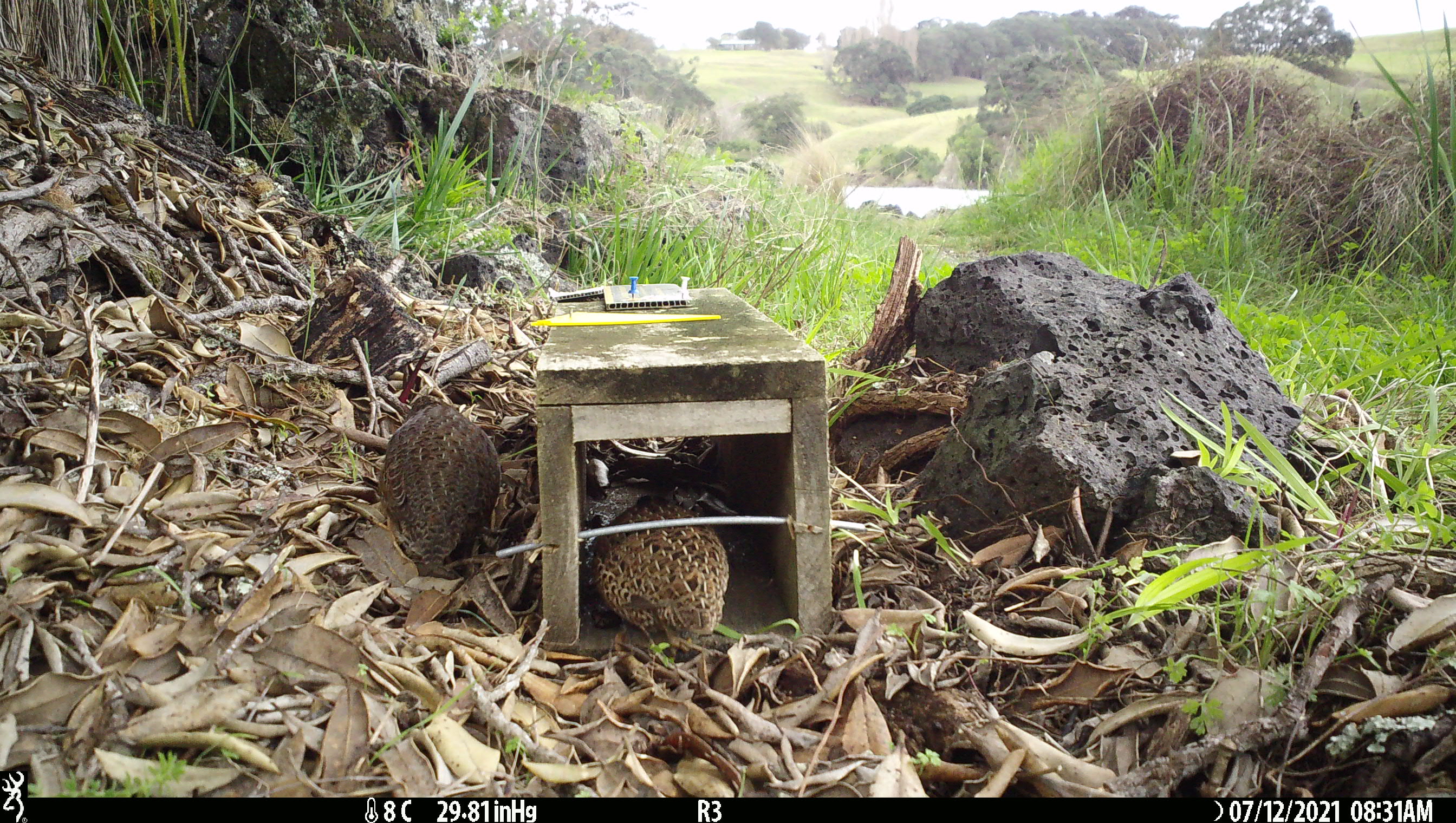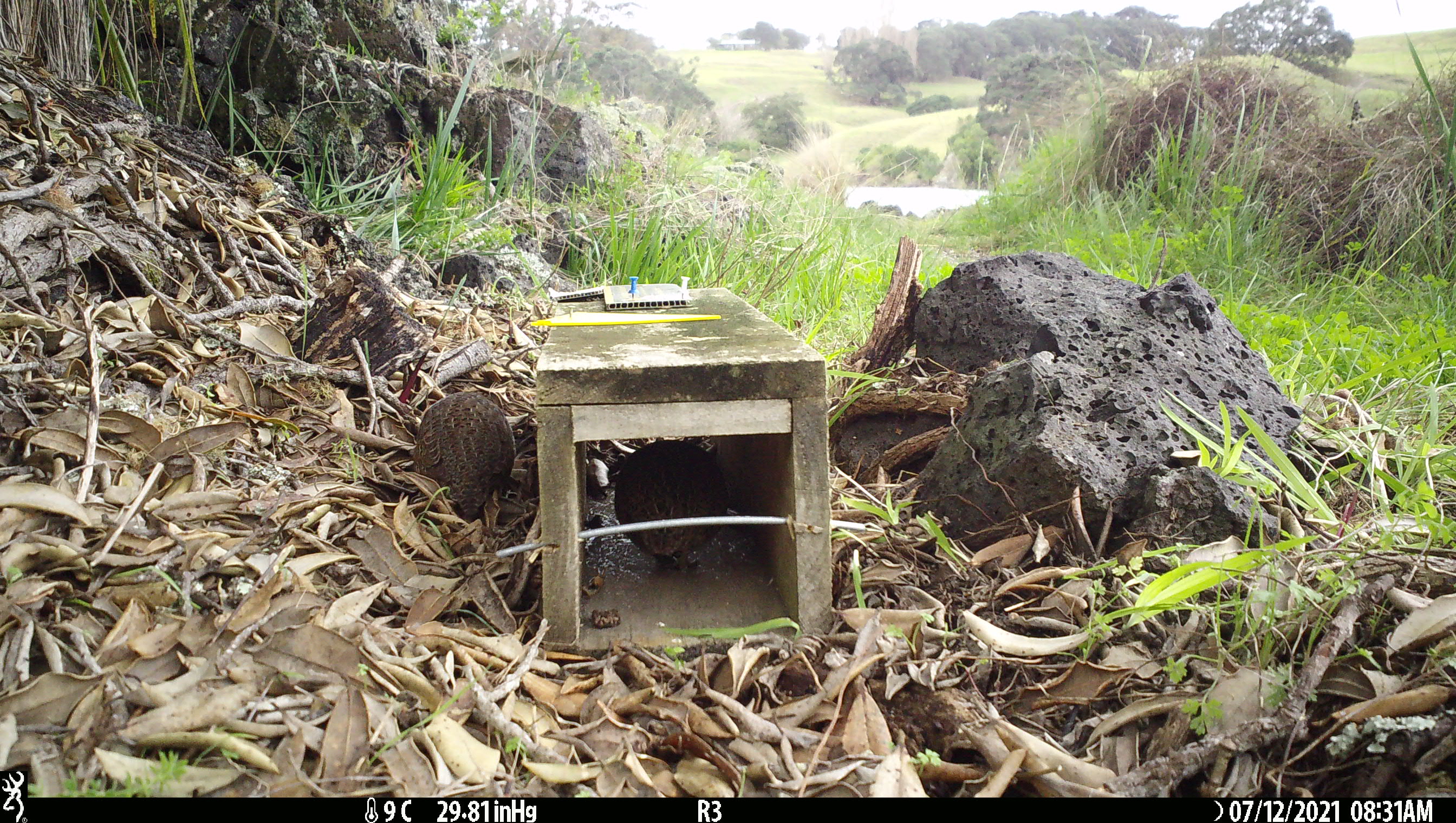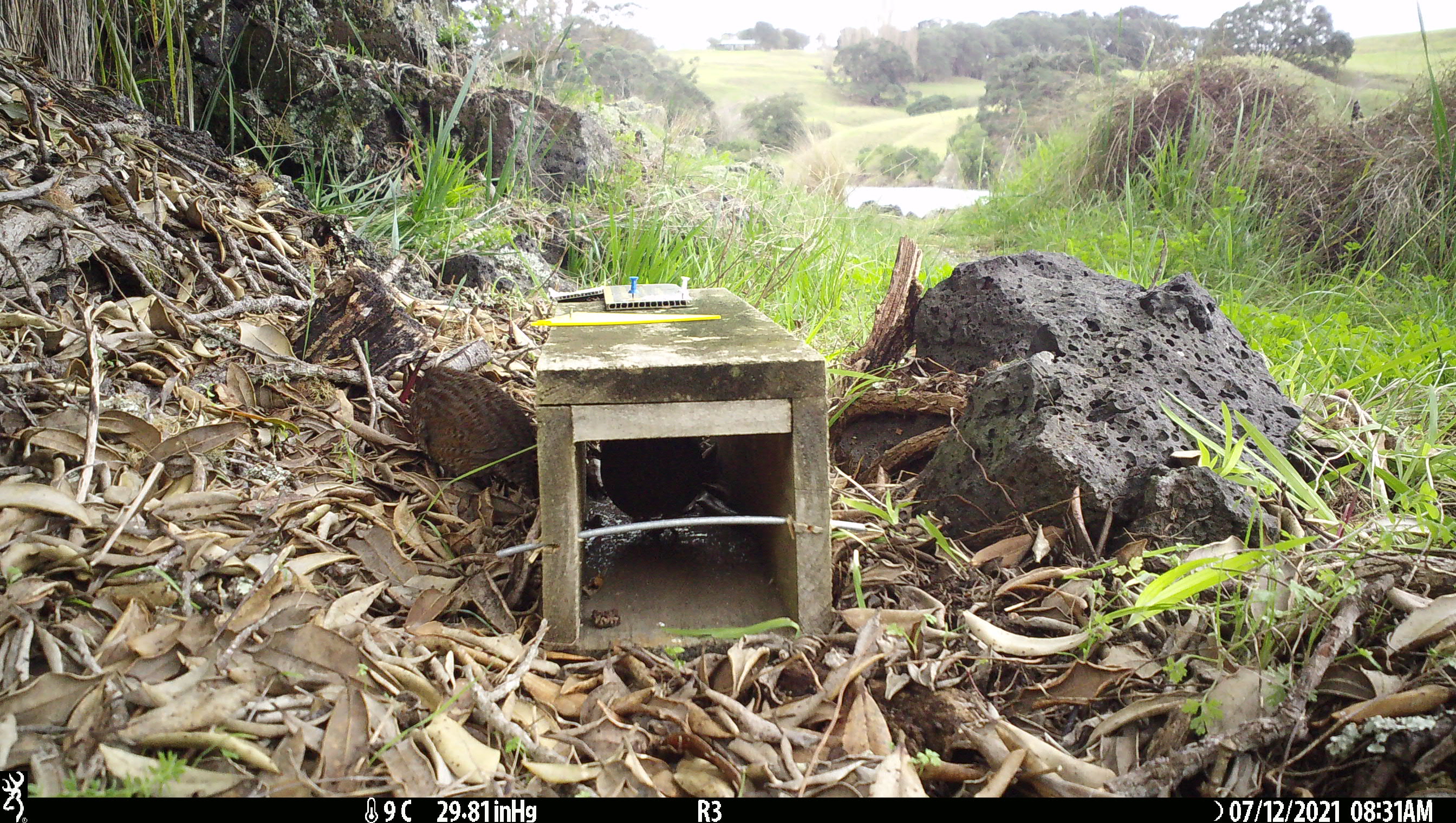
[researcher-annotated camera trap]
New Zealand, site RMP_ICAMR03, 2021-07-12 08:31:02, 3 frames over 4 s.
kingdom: Animalia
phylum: Chordata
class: Aves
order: Galliformes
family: Phasianidae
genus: Synoicus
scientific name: Synoicus ypsilophorus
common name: brown quail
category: quail brown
Quail brown (brown quail) (Synoicus ypsilophorus).